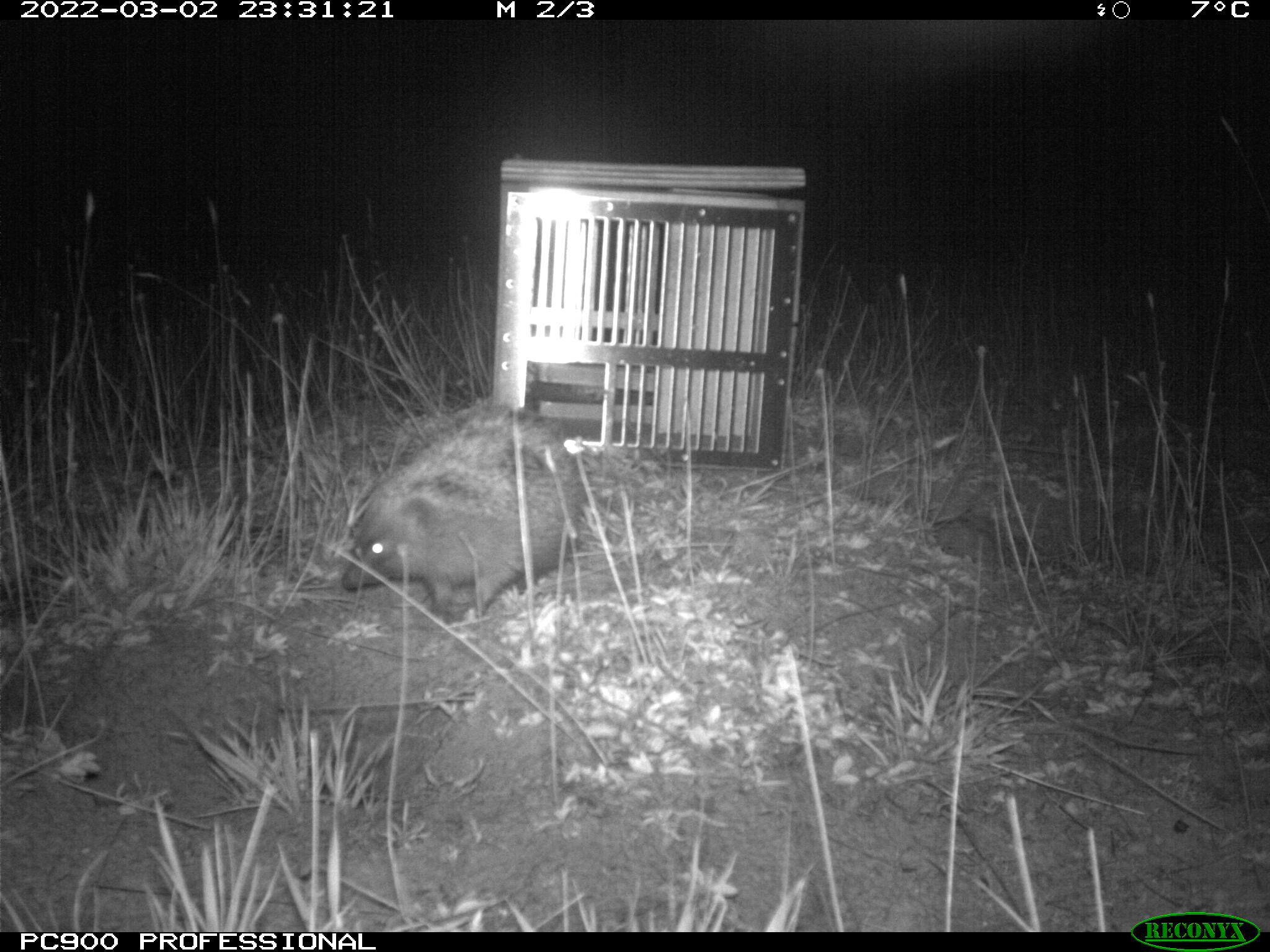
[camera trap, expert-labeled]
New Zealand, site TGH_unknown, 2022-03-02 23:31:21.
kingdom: Animalia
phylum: Chordata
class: Mammalia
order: Eulipotyphla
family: Erinaceidae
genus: Erinaceus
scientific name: Erinaceus europaeus europaeus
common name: european hedgehog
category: hedgehog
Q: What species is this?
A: Hedgehog (european hedgehog) (Erinaceus europaeus europaeus).